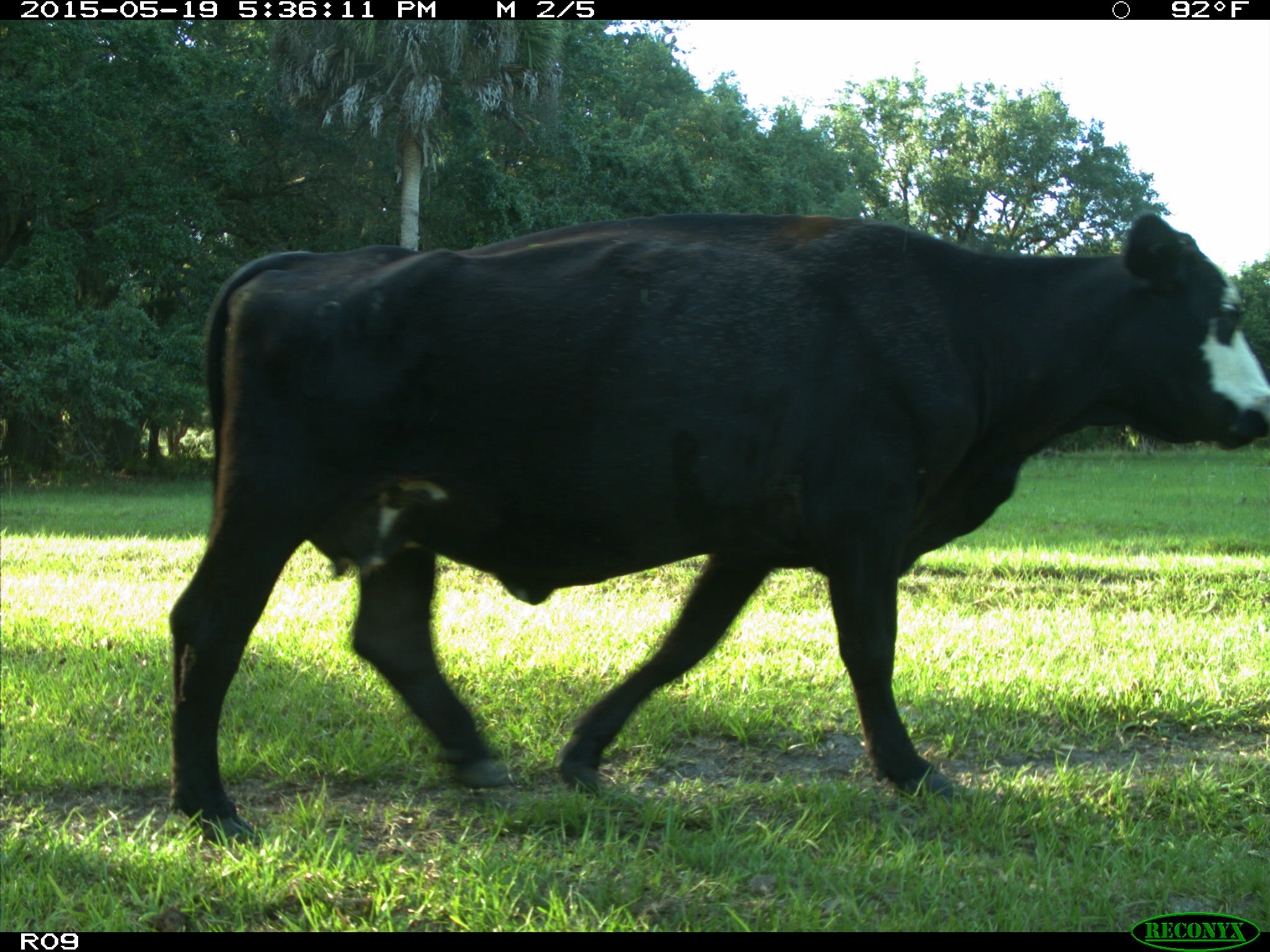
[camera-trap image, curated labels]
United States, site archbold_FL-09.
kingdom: Animalia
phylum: Chordata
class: Mammalia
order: Artiodactyla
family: Bovidae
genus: Bos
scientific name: Bos taurus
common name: domestic cow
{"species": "Bos taurus (domestic cow)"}